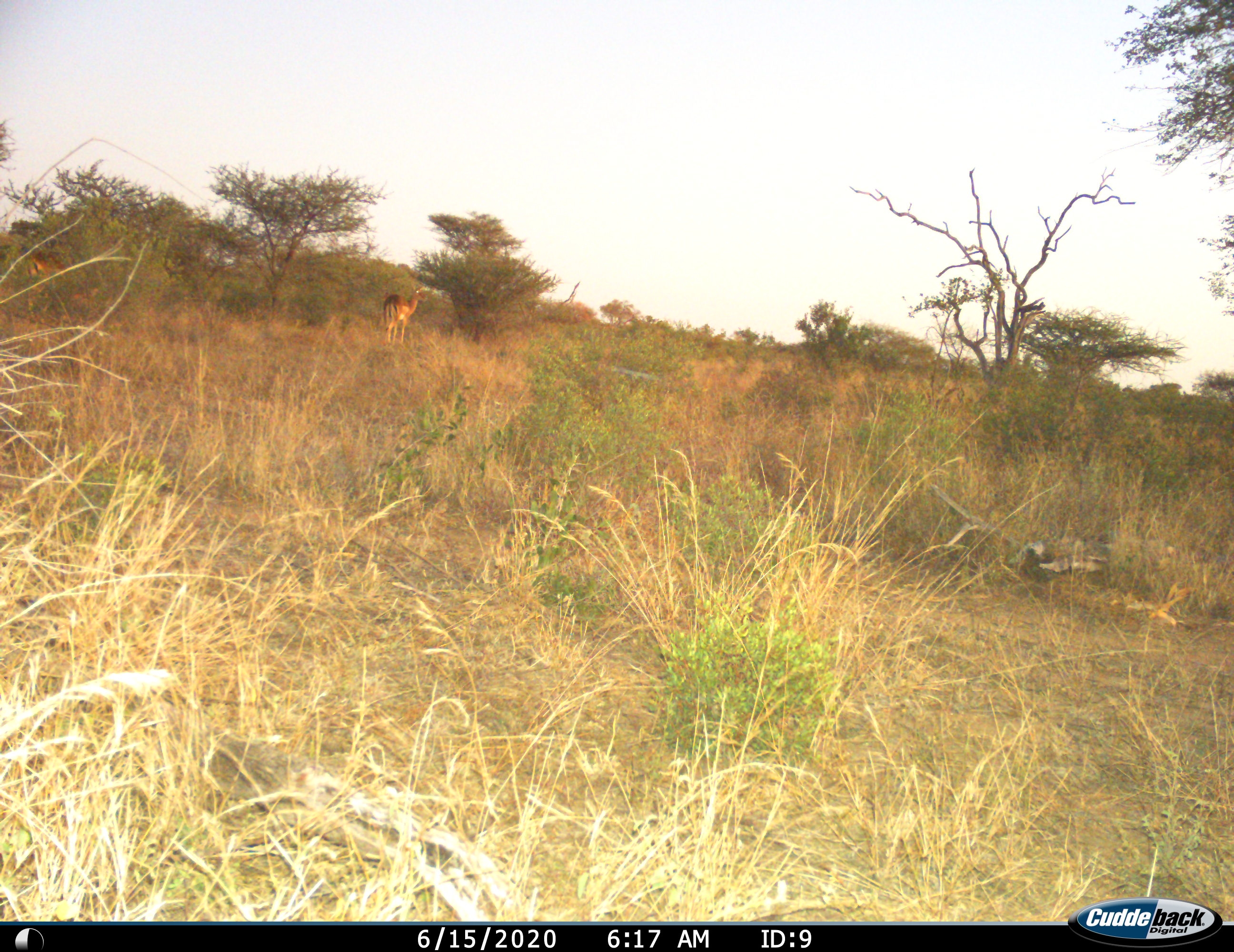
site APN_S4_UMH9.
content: unidentified animal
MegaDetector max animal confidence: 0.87